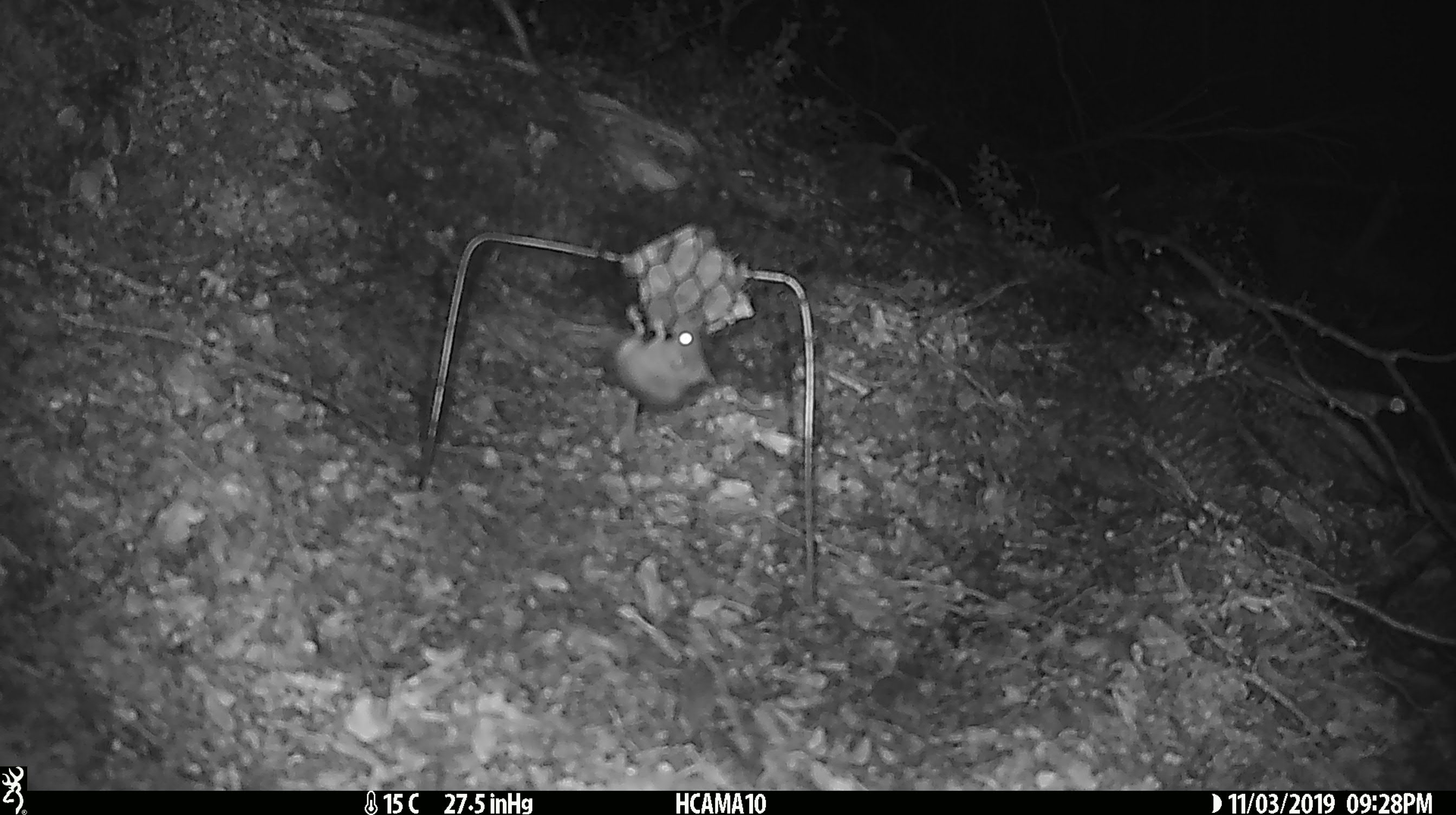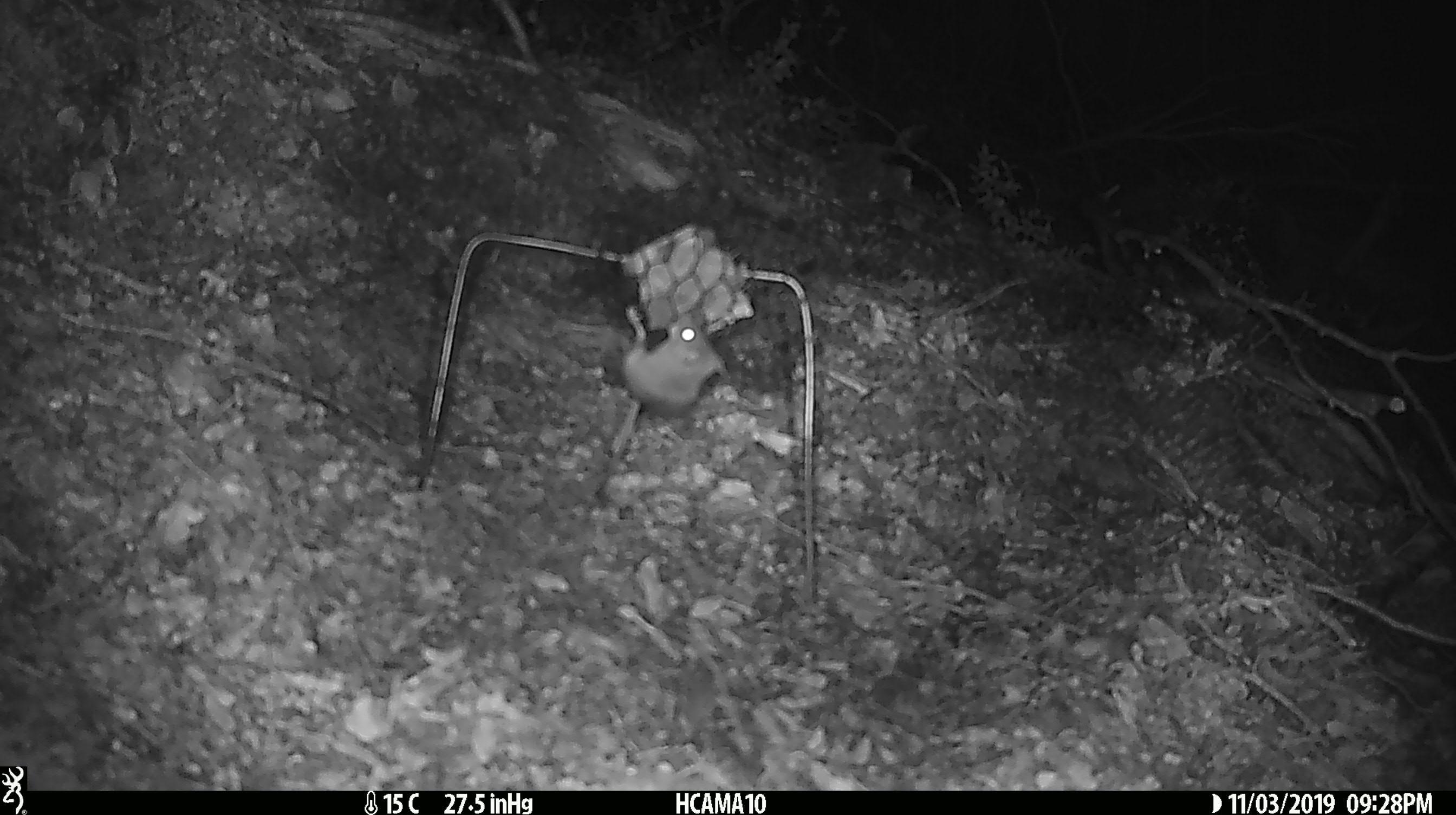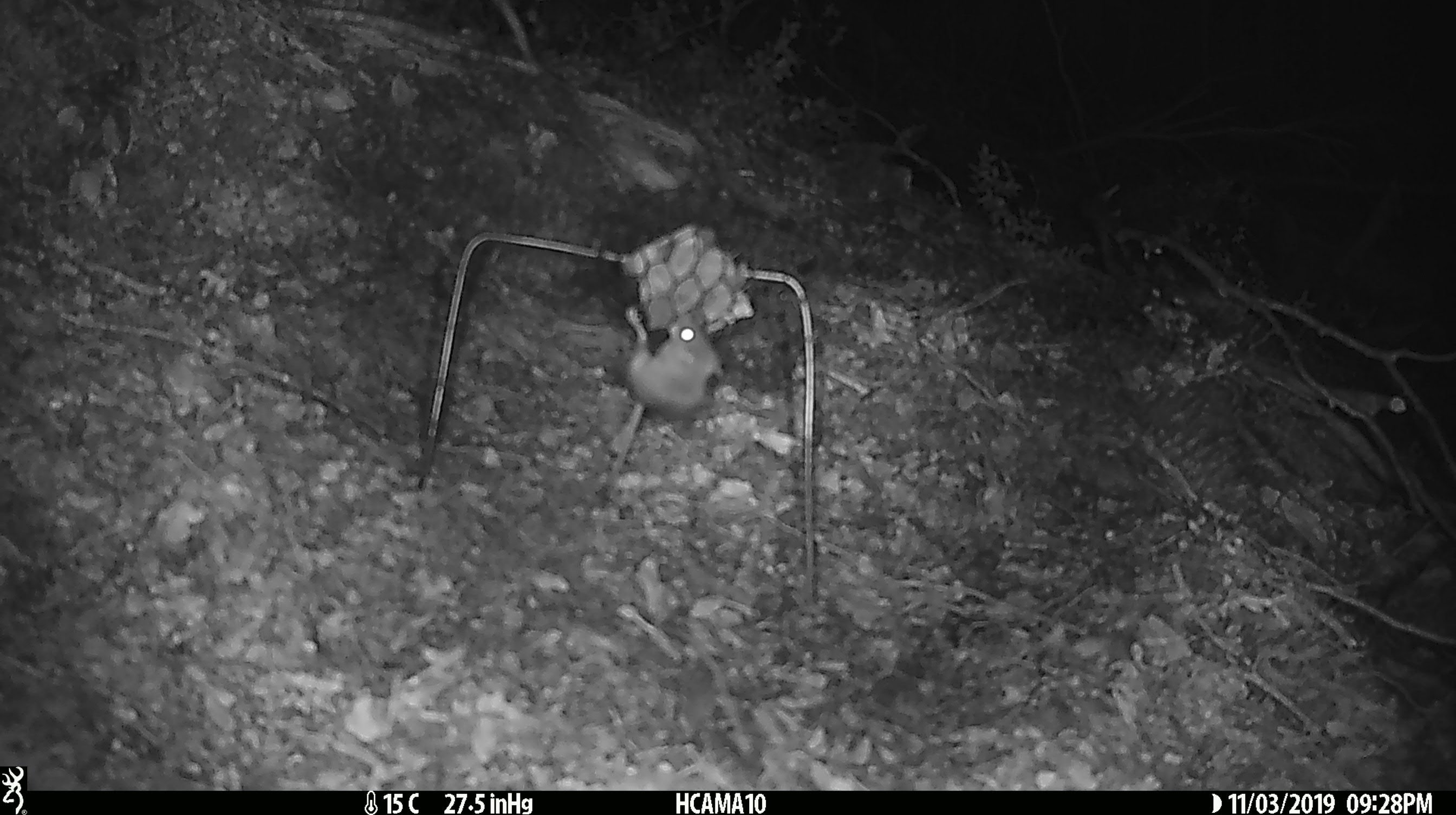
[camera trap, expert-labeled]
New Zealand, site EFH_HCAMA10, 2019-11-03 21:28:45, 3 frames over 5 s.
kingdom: Animalia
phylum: Chordata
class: Mammalia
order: Rodentia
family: Muridae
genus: Mus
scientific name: Mus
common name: mouse